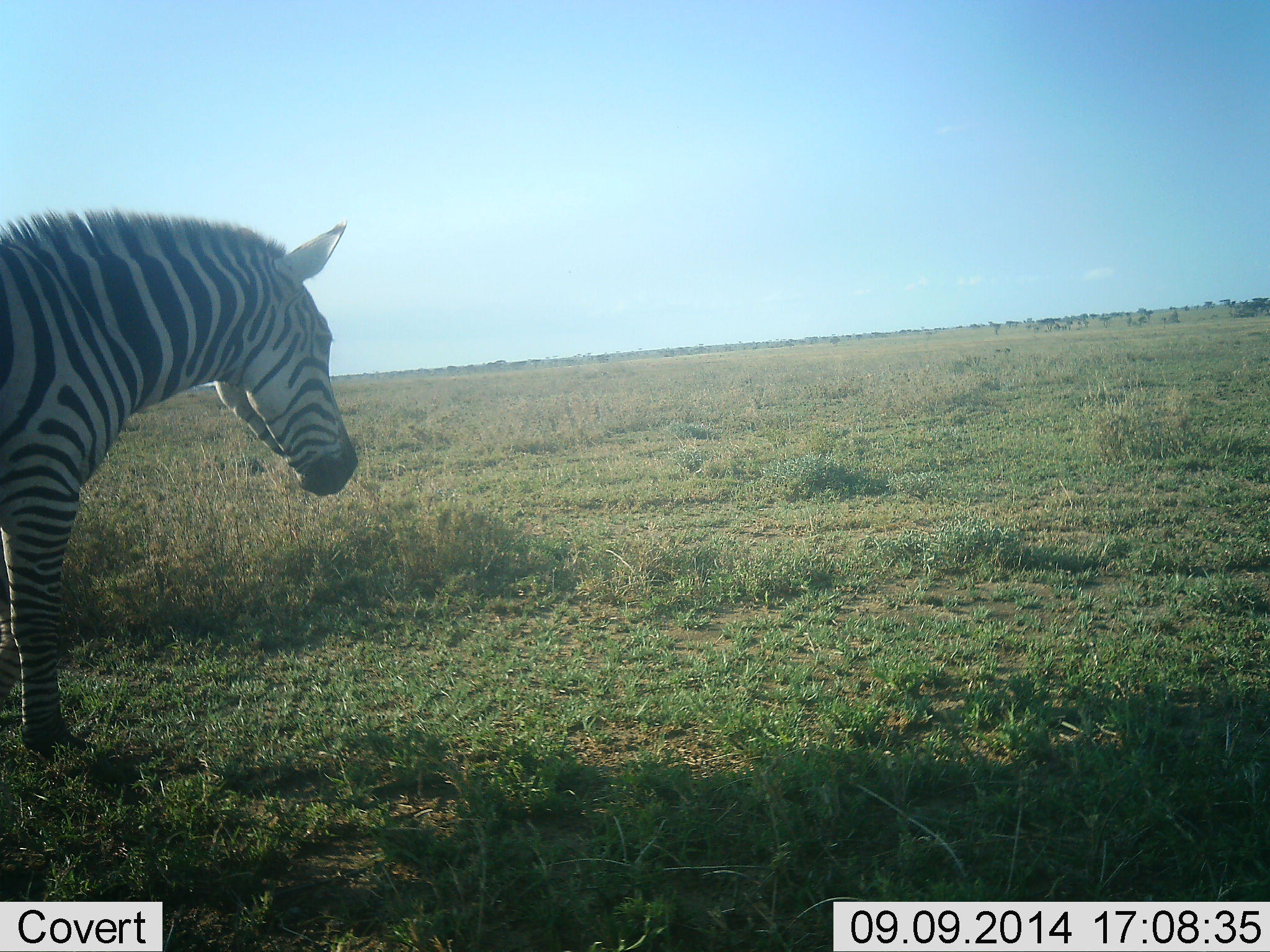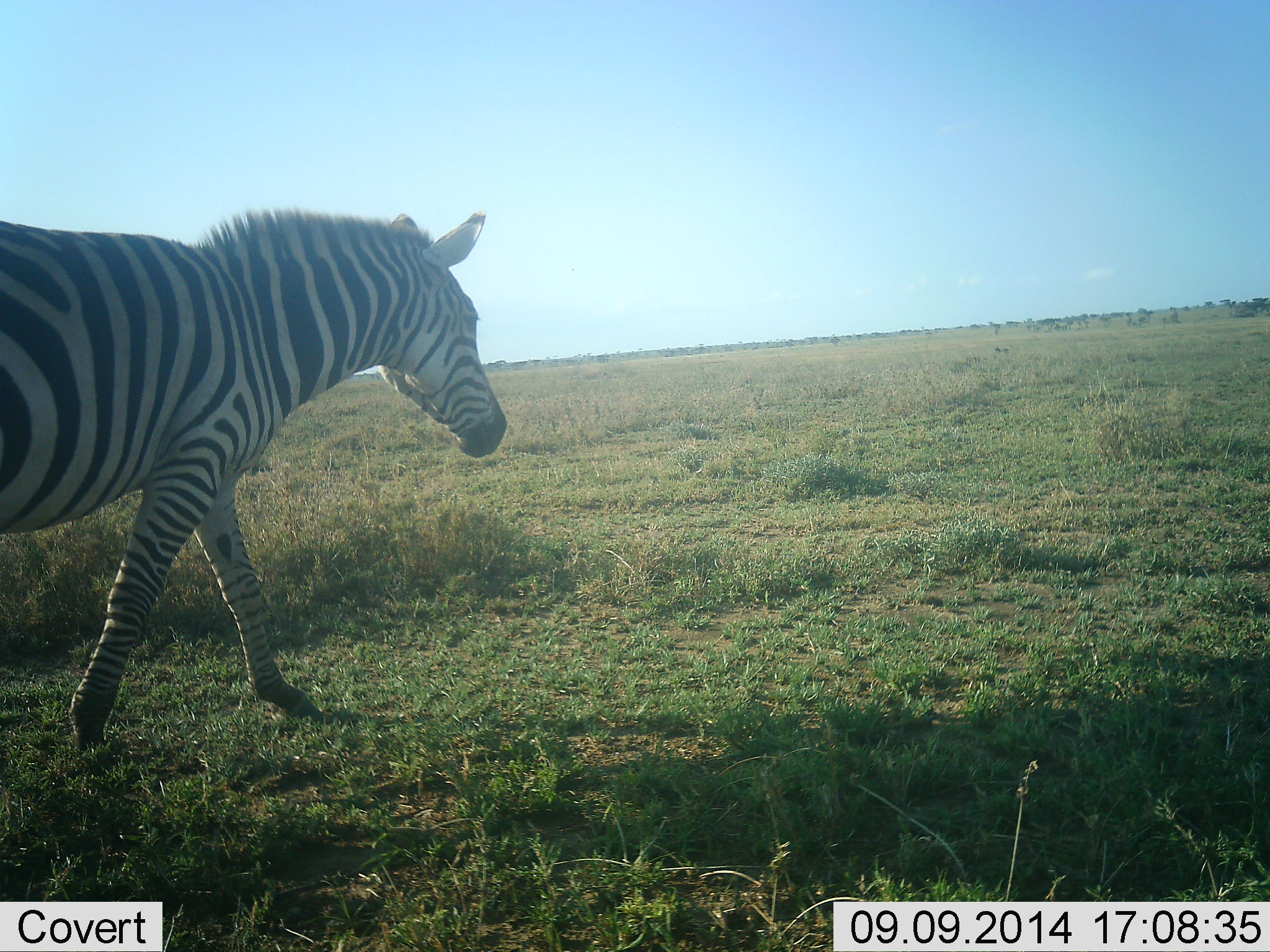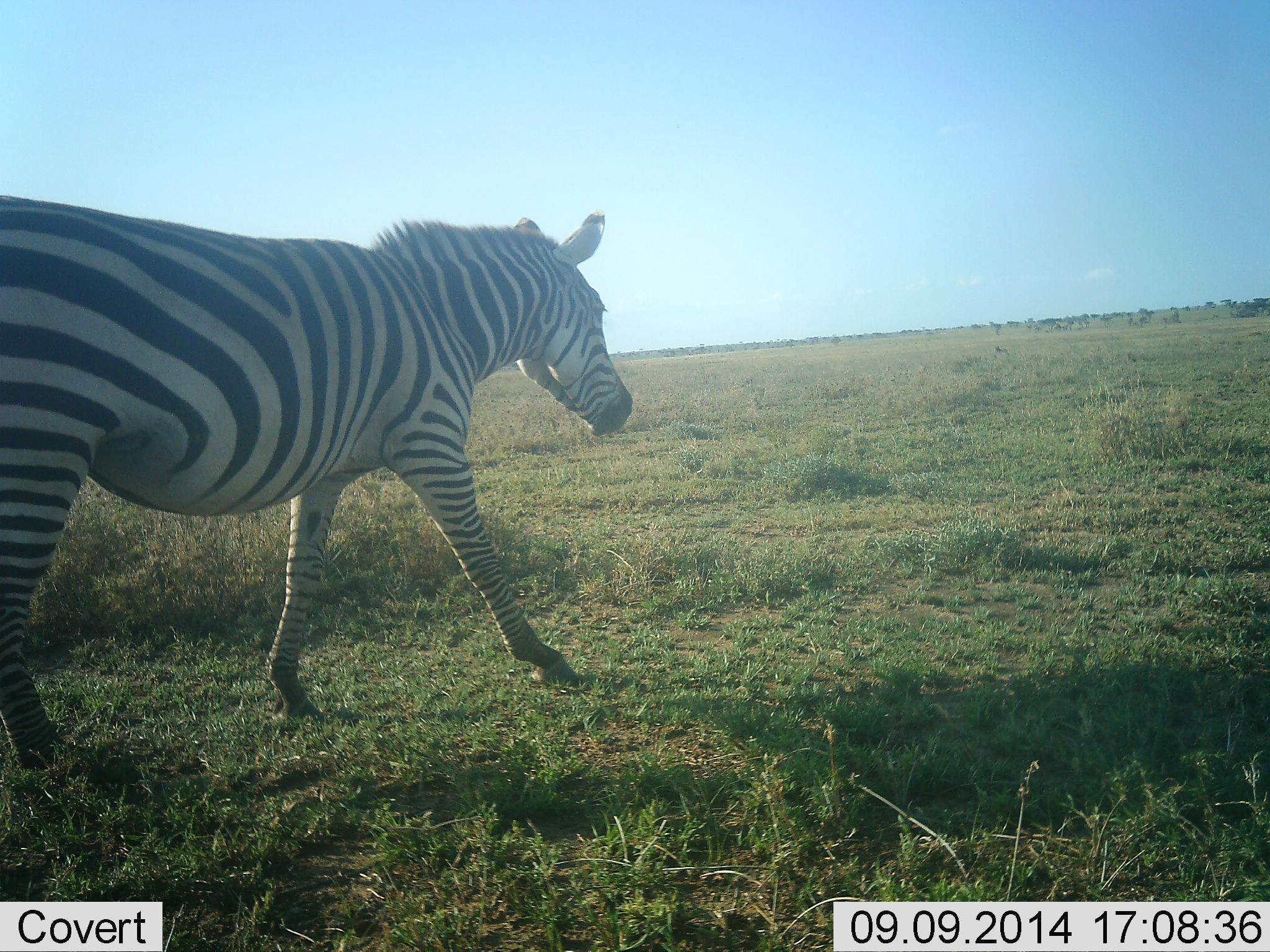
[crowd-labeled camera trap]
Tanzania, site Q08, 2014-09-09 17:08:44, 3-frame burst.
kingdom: Animalia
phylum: Chordata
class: Mammalia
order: Perissodactyla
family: Equidae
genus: Equus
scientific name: Equus quagga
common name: plains zebra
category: zebra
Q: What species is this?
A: Zebra (plains zebra) (Equus quagga).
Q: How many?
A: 1.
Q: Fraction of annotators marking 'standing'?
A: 0%.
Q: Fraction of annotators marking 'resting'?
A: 0%.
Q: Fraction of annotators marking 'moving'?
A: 100%.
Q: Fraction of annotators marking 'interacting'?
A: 0%.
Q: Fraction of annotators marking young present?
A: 0%.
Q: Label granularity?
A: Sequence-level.